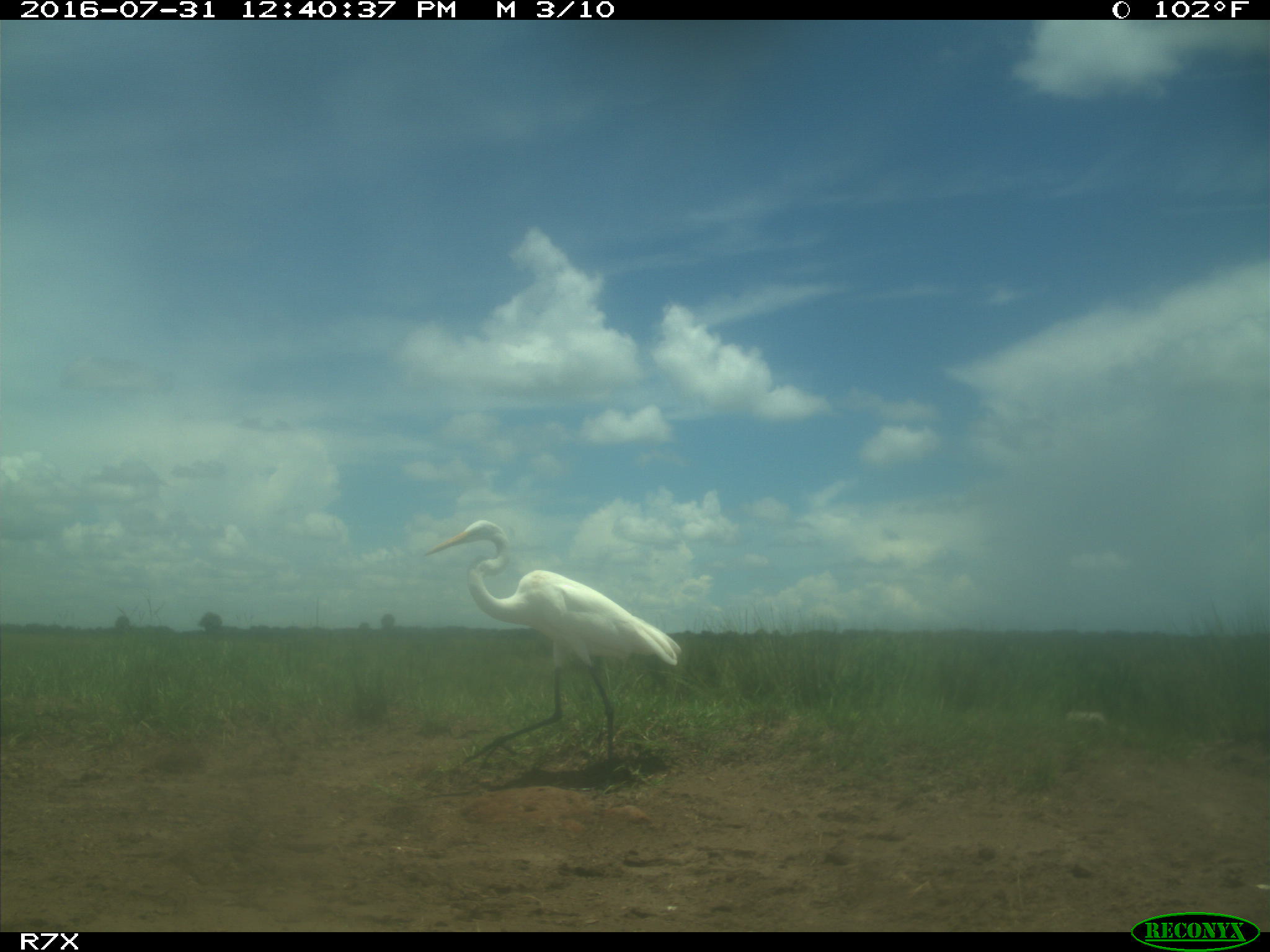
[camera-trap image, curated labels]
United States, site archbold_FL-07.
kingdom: Animalia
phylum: Chordata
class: Aves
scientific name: Aves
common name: birds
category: unidentified bird